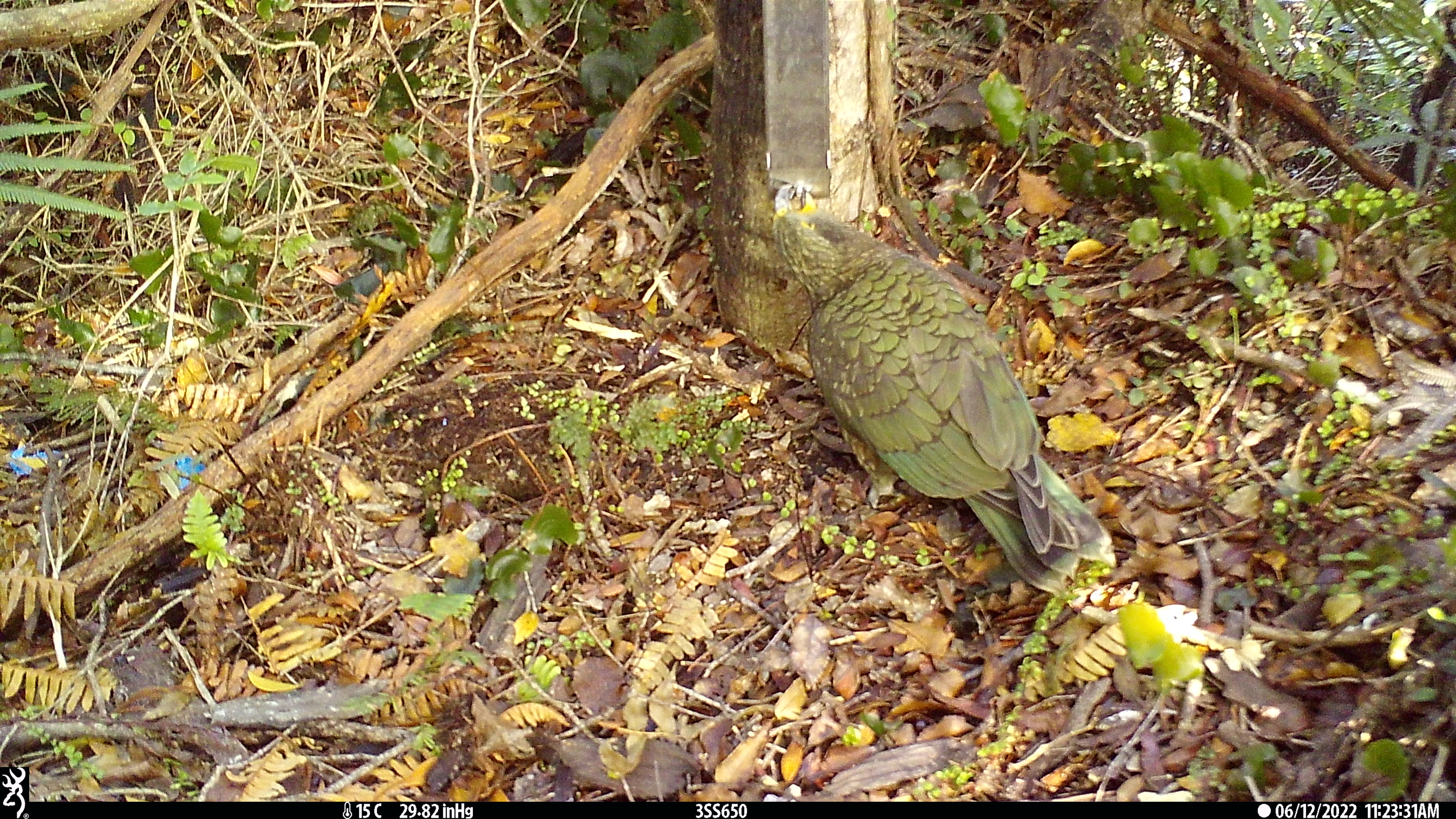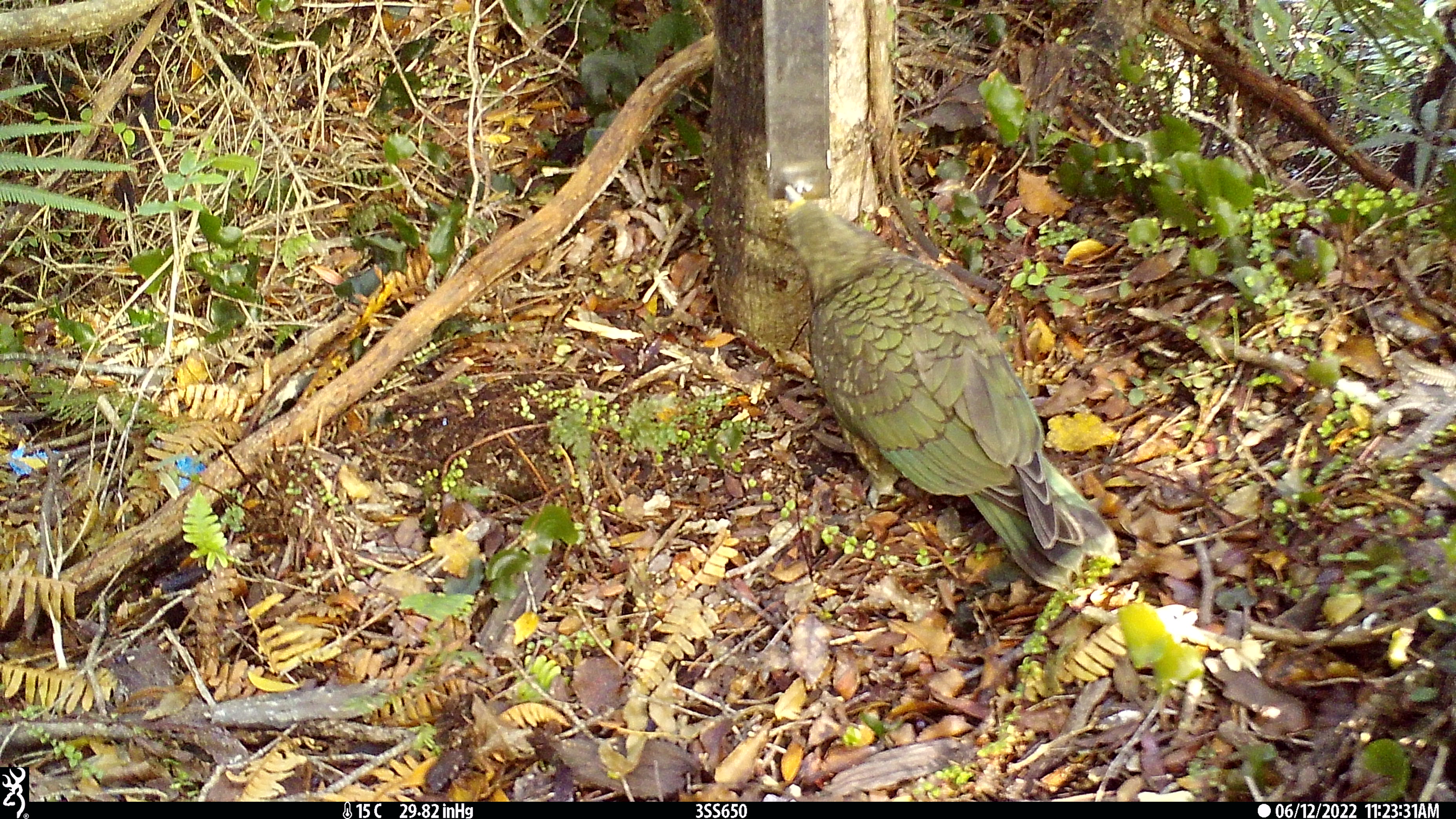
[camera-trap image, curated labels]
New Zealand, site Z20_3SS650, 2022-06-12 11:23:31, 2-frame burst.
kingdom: Animalia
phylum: Chordata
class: Aves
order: Psittaciformes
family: Strigopidae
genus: Nestor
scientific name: Nestor notabilis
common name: kea